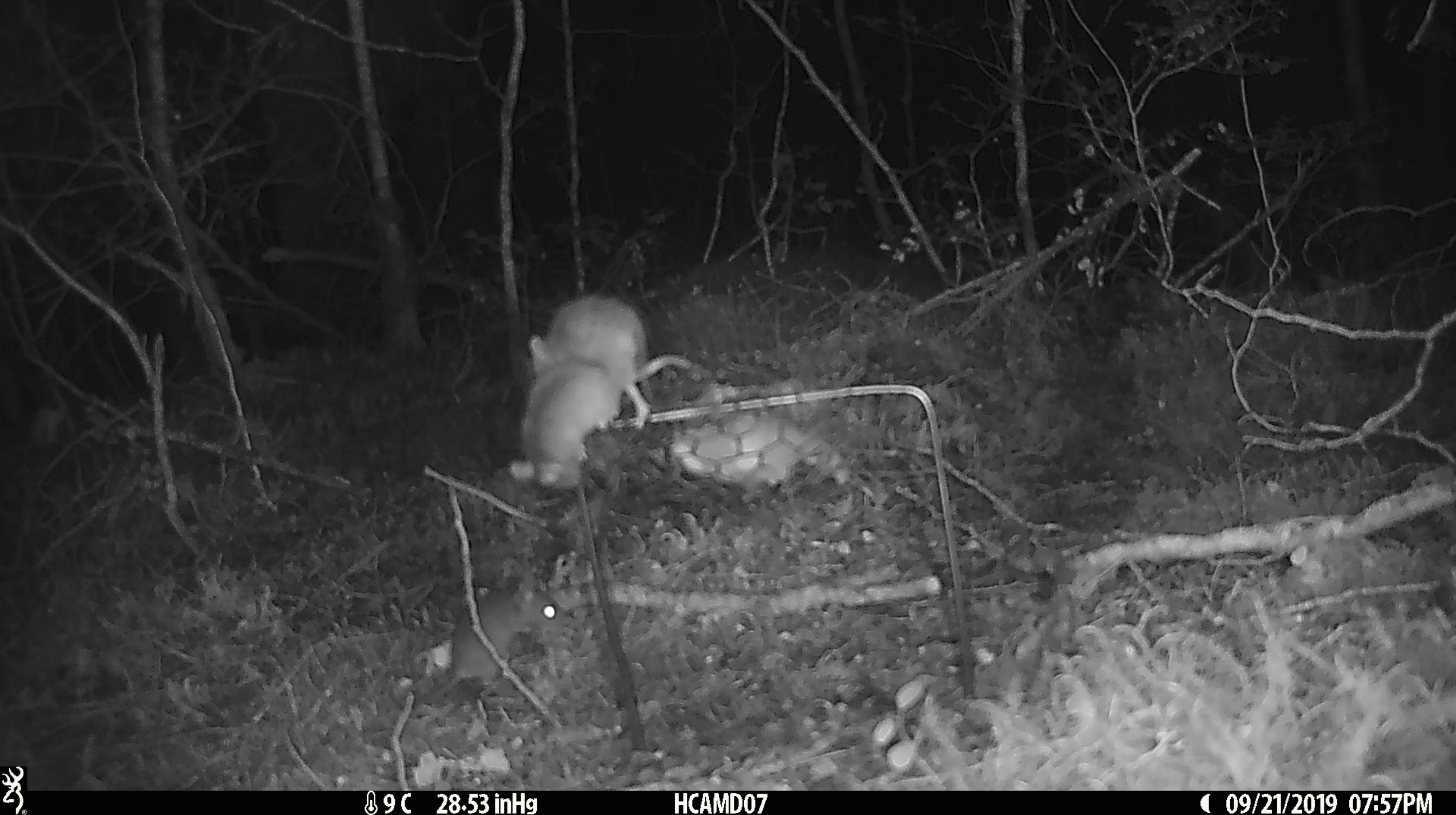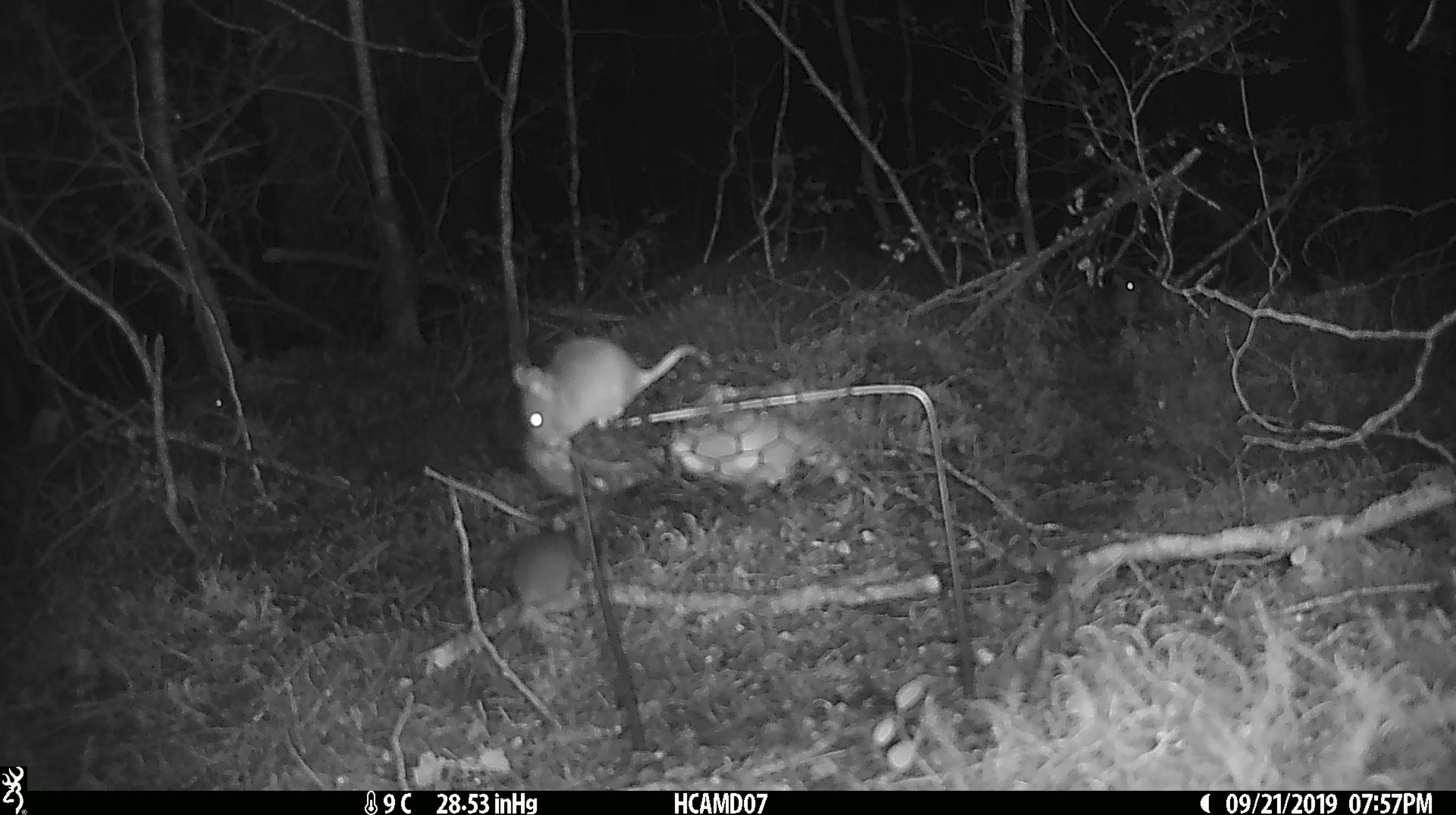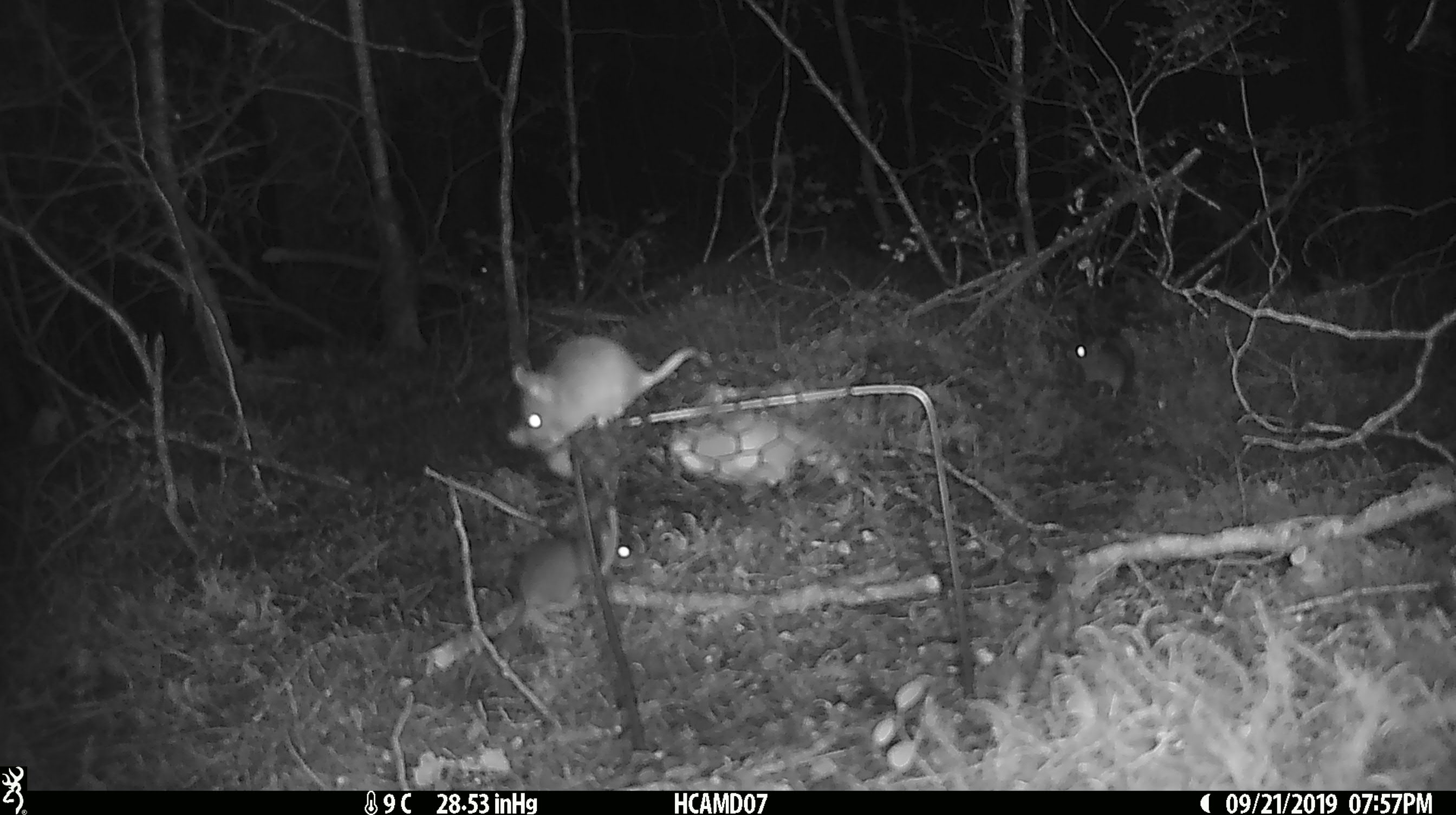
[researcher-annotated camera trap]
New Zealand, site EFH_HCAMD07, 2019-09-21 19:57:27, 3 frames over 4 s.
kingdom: Animalia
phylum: Chordata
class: Mammalia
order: Rodentia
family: Muridae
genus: Mus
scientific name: Mus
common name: mouse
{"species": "mouse (Mus)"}